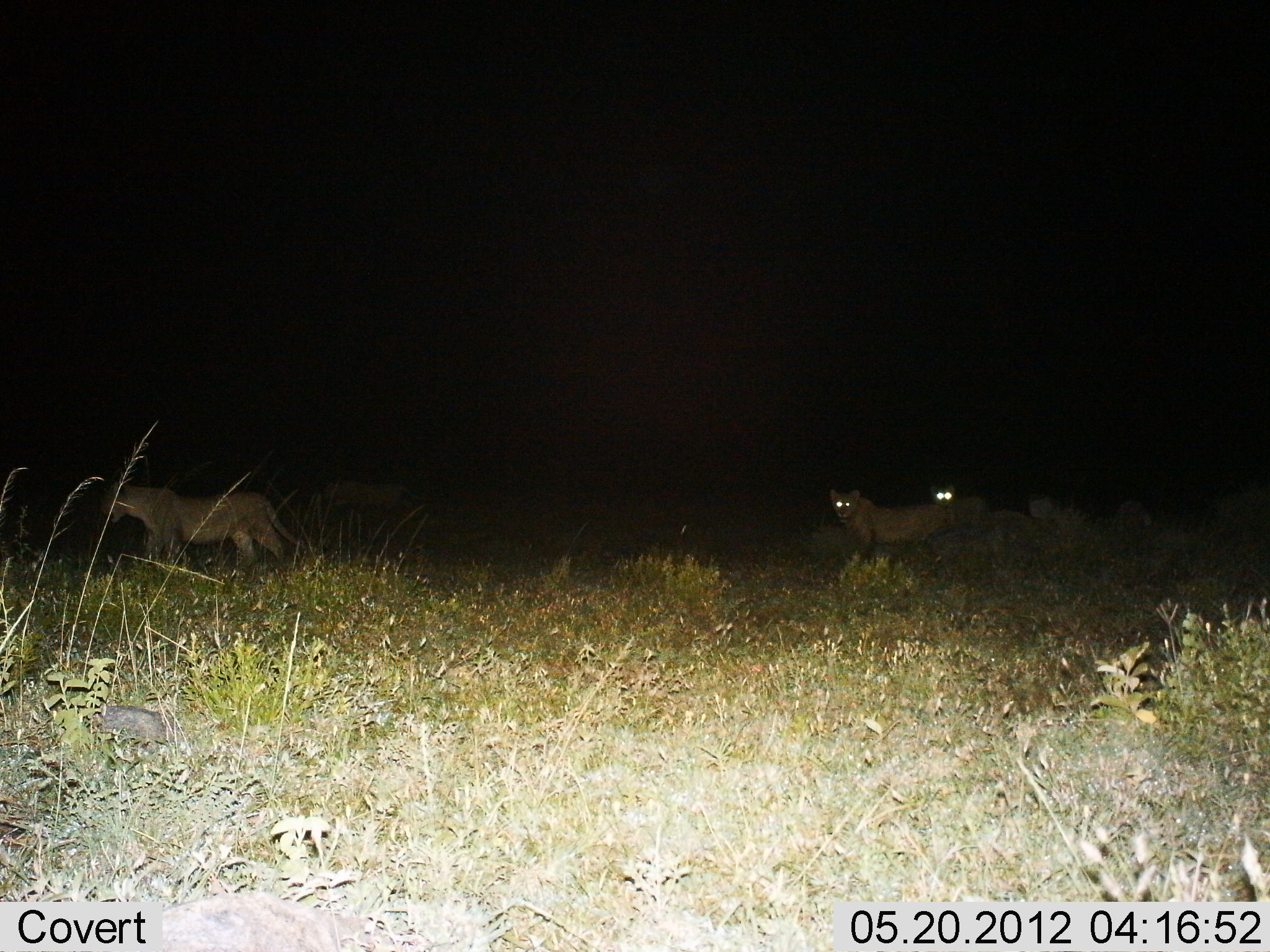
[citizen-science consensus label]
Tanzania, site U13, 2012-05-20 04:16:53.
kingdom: Animalia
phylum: Chordata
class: Mammalia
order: Carnivora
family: Felidae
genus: Panthera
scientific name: Panthera leo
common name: lion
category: lionfemale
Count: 4.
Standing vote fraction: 30%.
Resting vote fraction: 0%.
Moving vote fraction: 80%.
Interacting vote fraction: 0%.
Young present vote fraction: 20%.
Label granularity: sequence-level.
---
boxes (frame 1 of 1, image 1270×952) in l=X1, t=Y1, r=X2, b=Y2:
animal: l=101, t=477, r=310, b=584; l=827, t=489, r=953, b=561; l=929, t=485, r=989, b=525